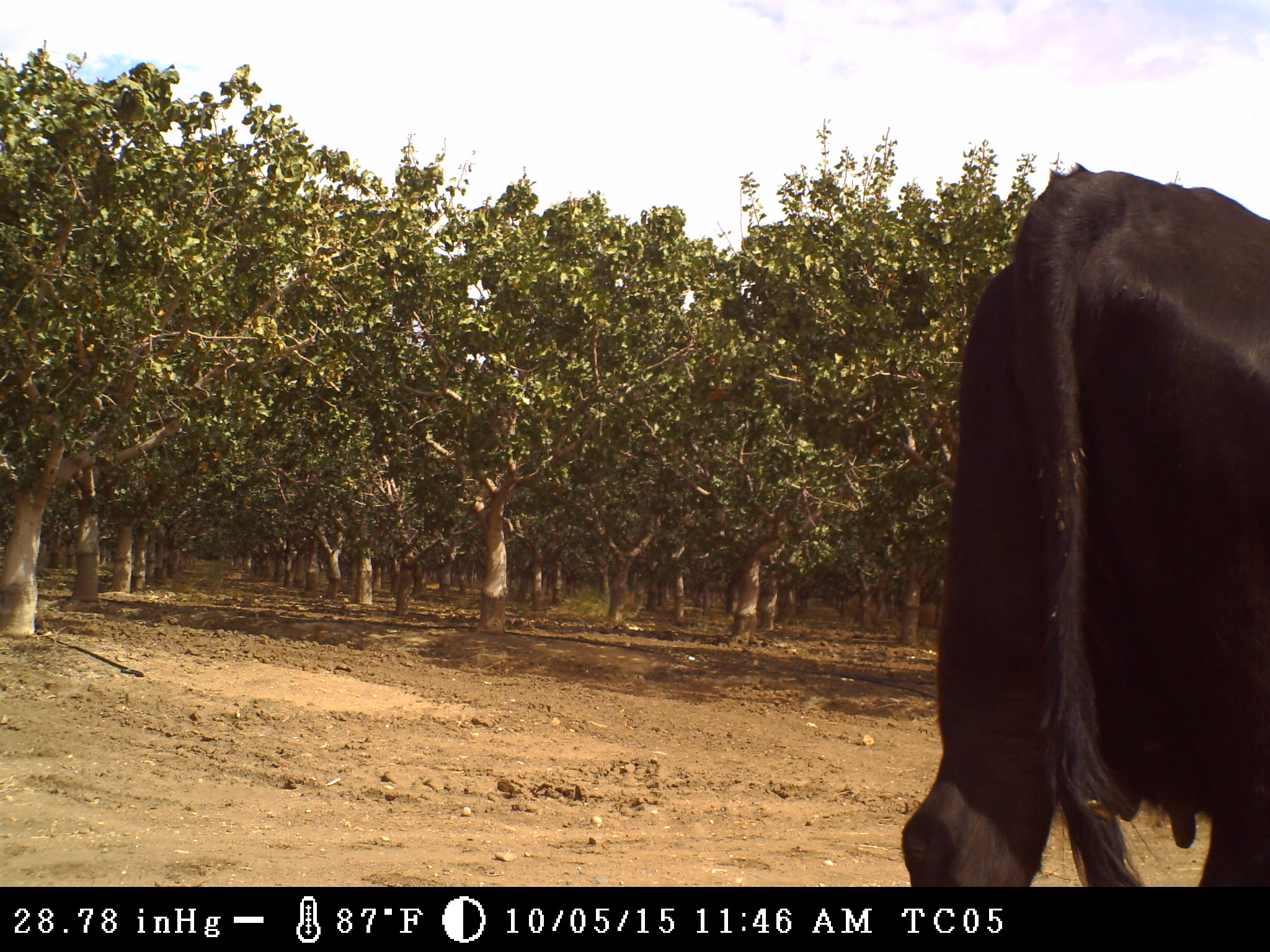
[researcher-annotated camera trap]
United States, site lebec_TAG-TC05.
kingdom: Animalia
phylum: Chordata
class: Mammalia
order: Artiodactyla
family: Bovidae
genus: Bos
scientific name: Bos taurus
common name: domestic cow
Bos taurus (domestic cow).